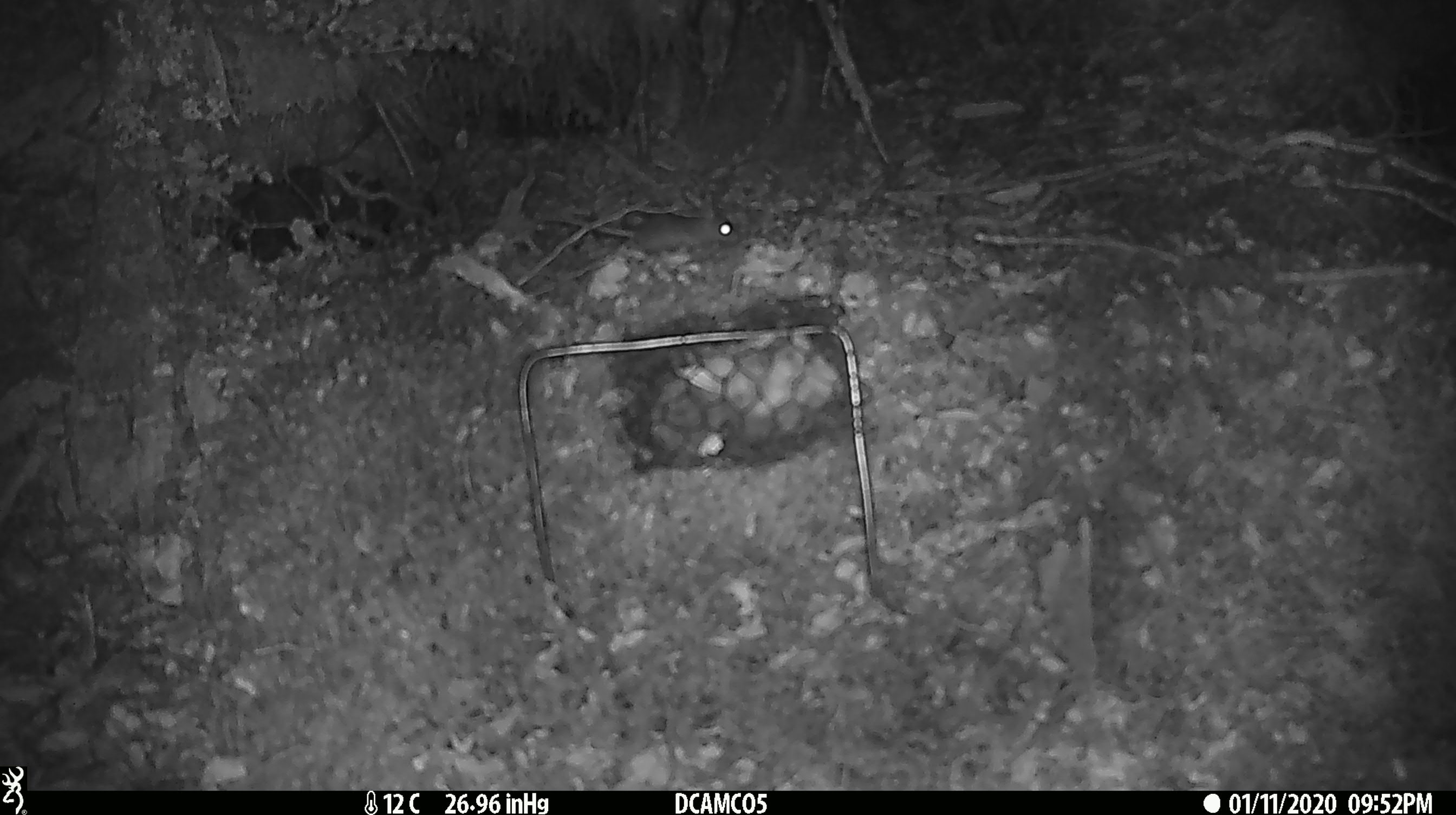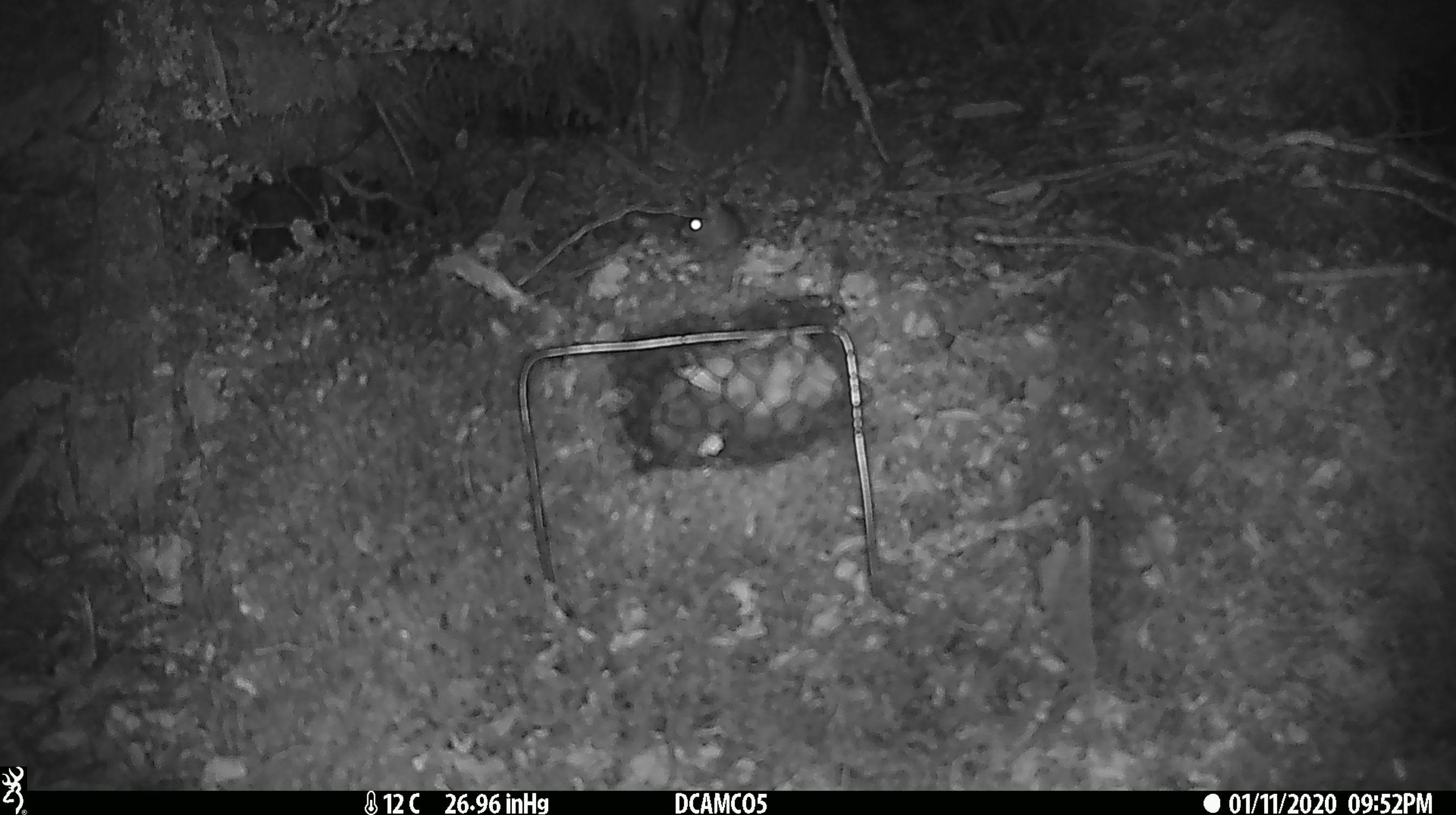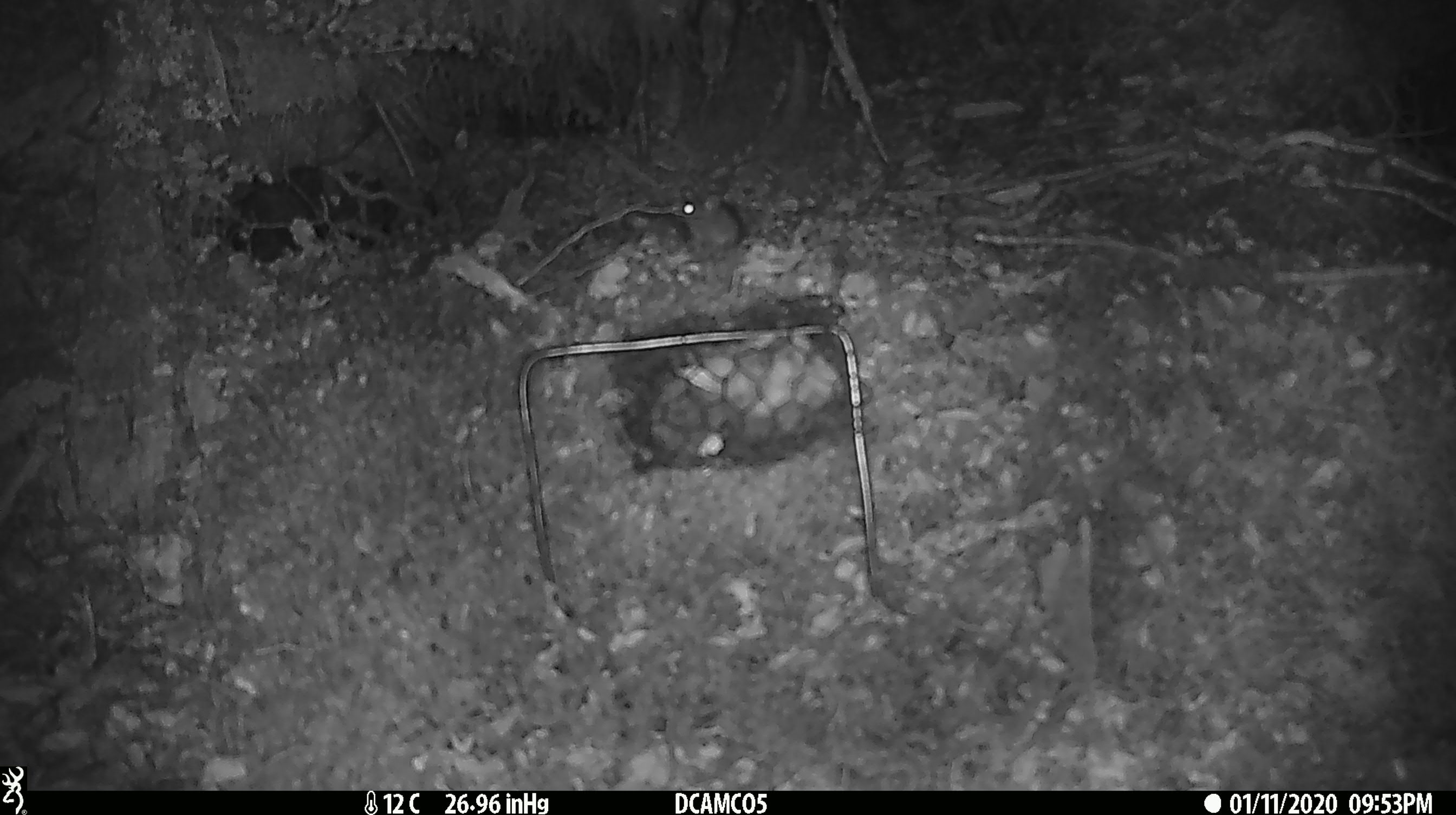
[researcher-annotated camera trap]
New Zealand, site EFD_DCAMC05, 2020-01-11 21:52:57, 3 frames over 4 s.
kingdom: Animalia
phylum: Chordata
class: Mammalia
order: Rodentia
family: Muridae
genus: Mus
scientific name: Mus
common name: mouse